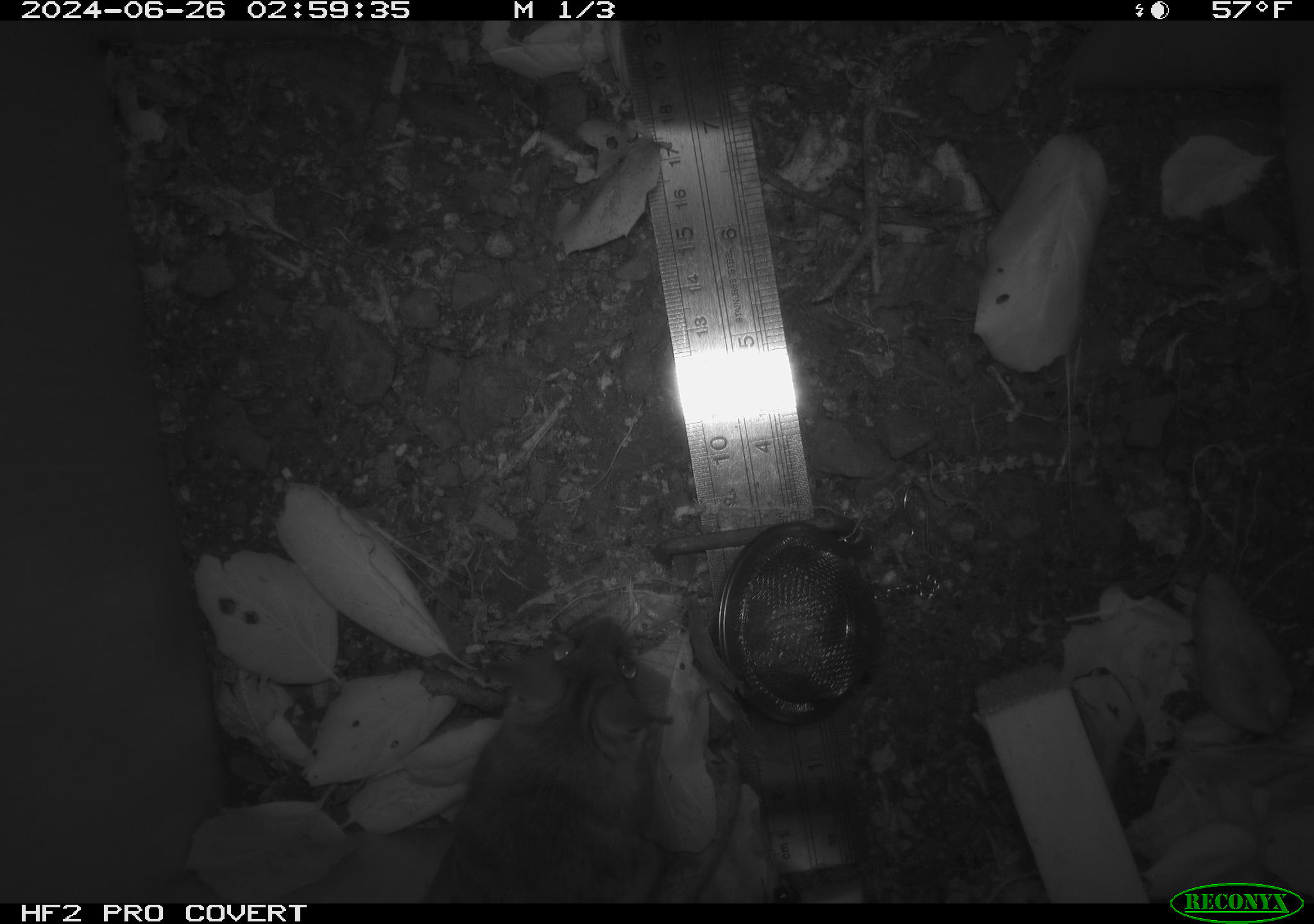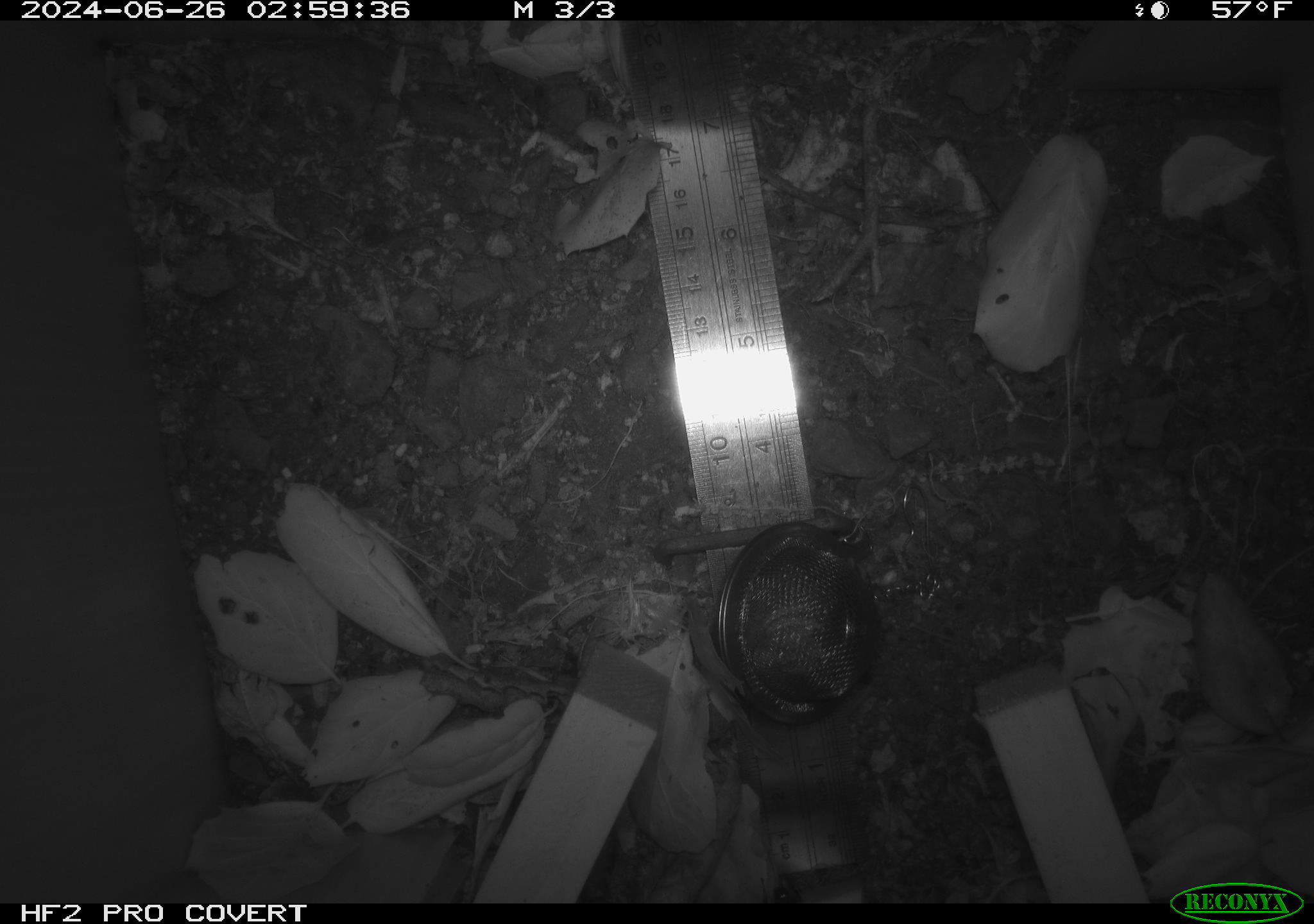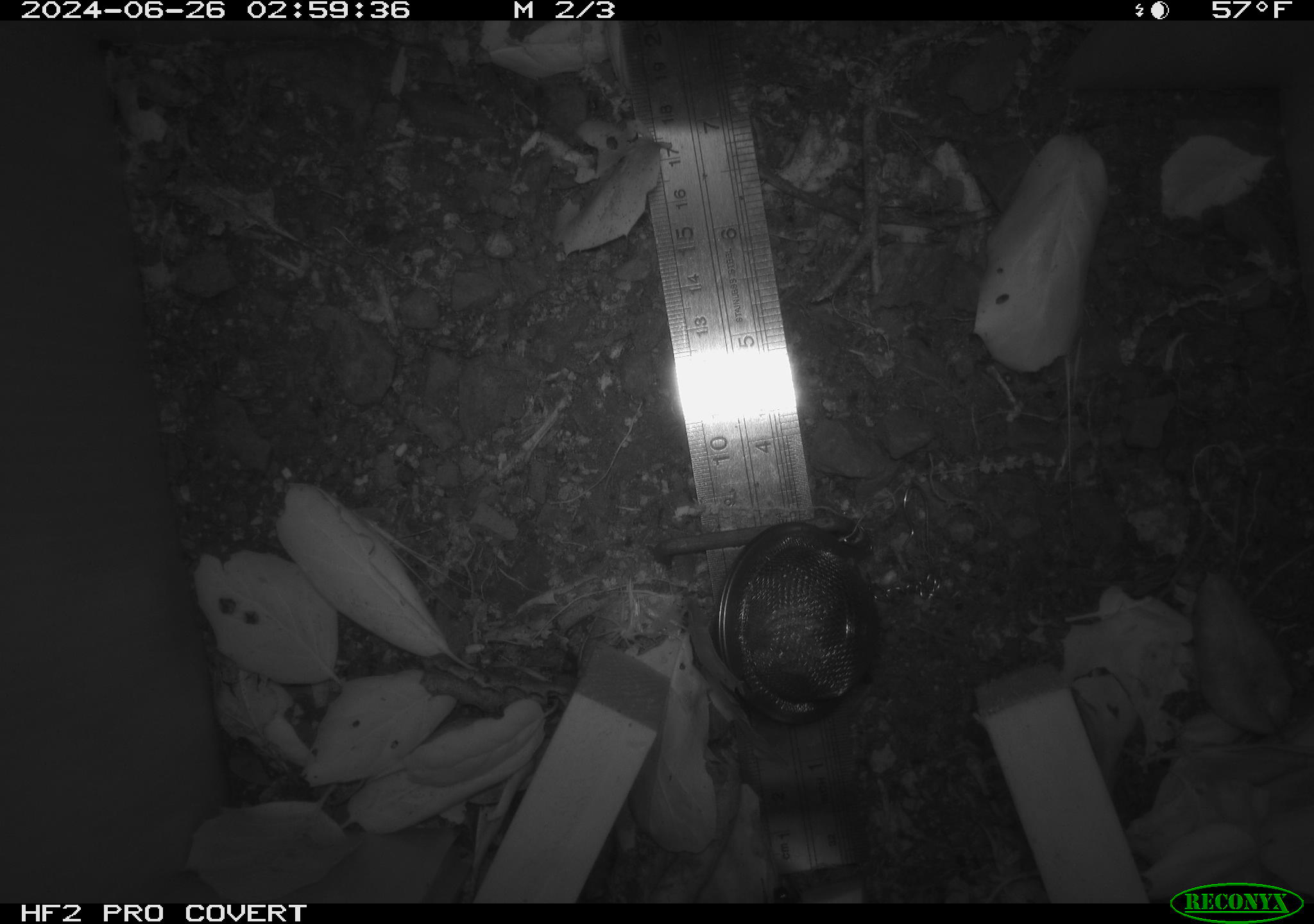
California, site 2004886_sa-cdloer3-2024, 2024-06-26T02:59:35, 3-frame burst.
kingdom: Animalia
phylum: Chordata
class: Mammalia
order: Rodentia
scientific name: Rodentia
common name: rodent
Rodent (Rodentia).